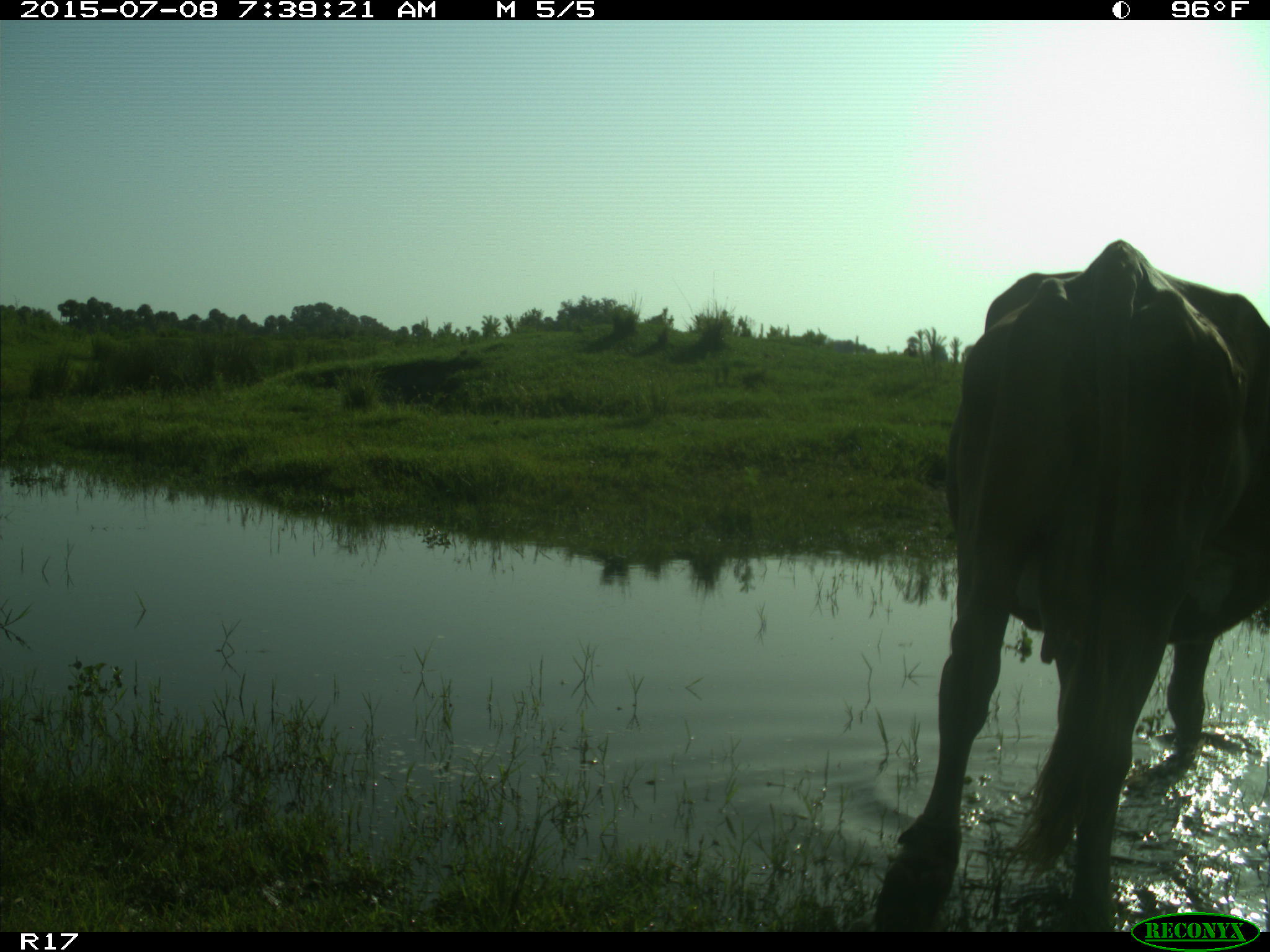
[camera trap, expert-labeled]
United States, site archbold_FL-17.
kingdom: Animalia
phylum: Chordata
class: Mammalia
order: Artiodactyla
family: Bovidae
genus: Bos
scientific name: Bos taurus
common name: domestic cow